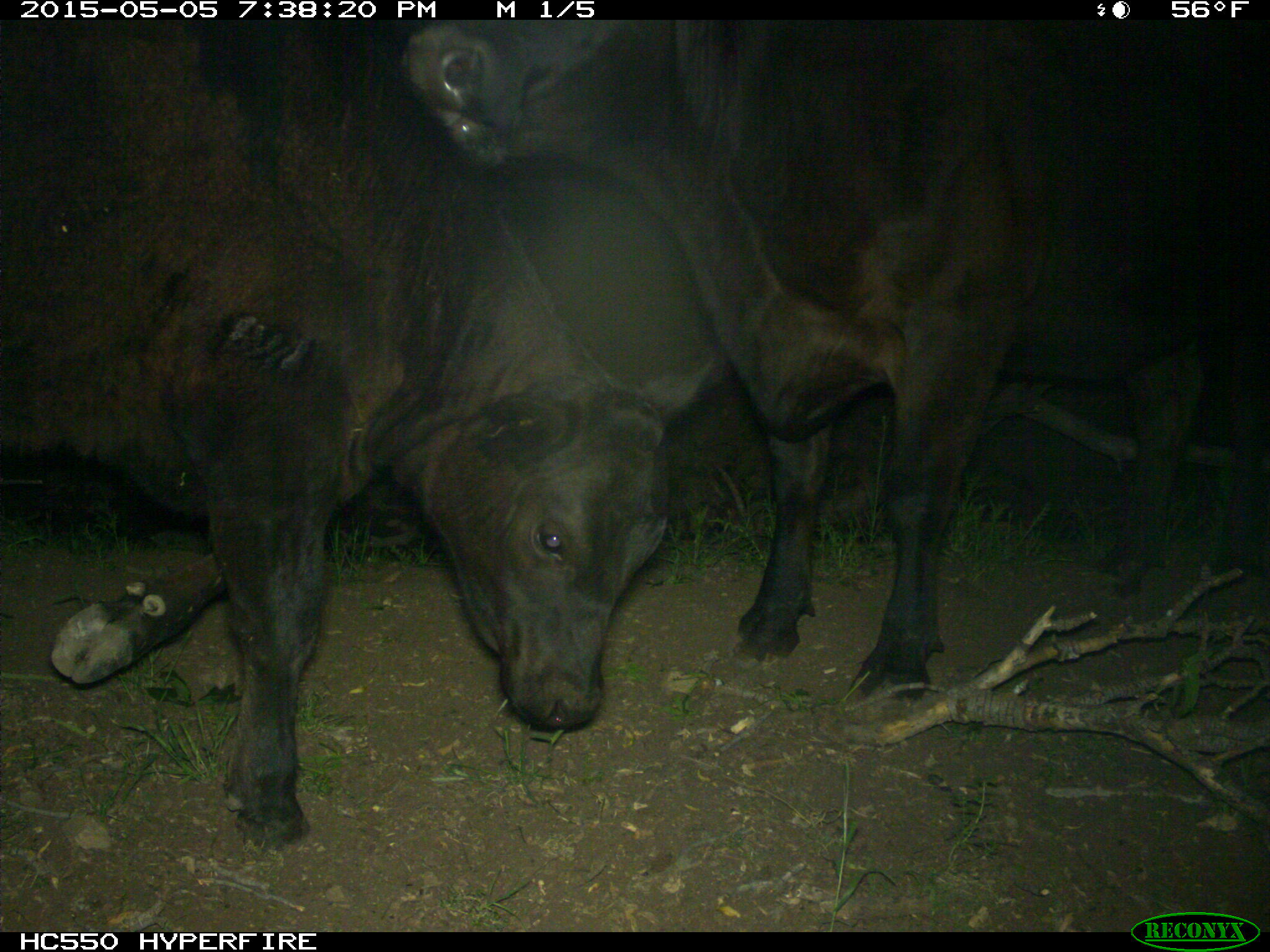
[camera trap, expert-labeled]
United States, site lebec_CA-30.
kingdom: Animalia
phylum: Chordata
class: Mammalia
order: Artiodactyla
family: Bovidae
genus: Bos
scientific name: Bos taurus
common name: domestic cow